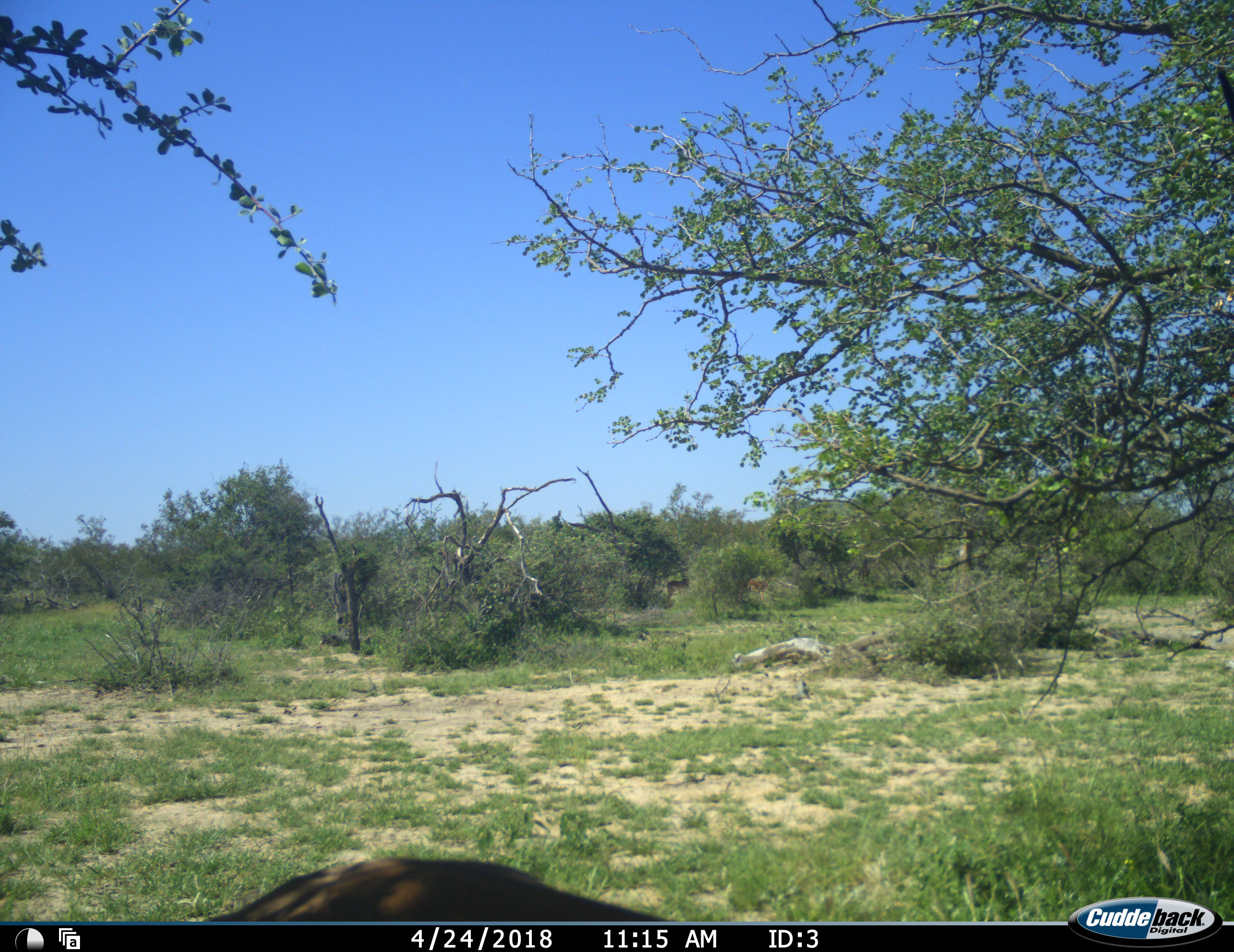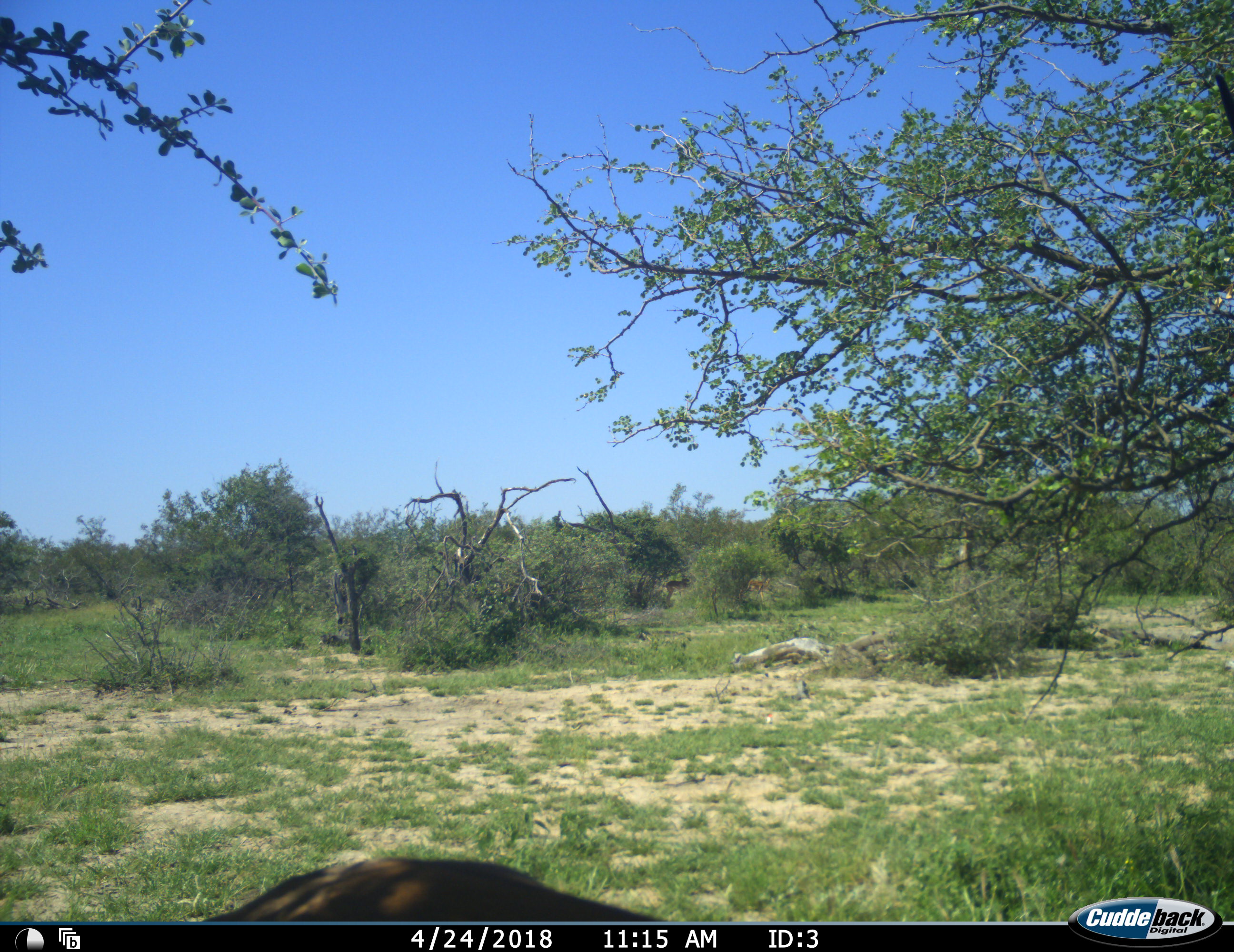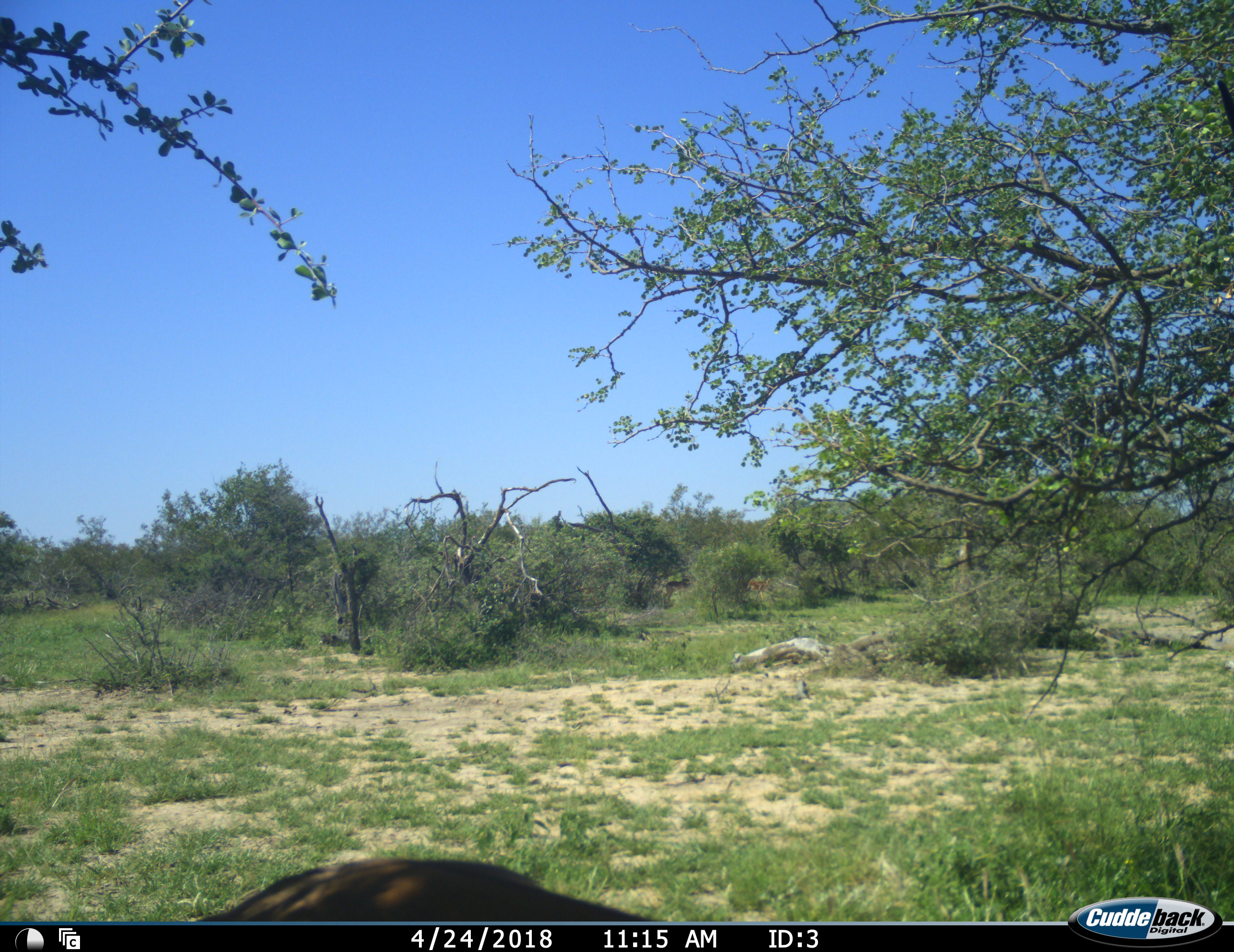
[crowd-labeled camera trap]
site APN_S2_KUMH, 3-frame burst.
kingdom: Animalia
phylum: Chordata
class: Mammalia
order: Artiodactyla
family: Bovidae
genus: Aepyceros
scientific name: Aepyceros melampus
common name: impala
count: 1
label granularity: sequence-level